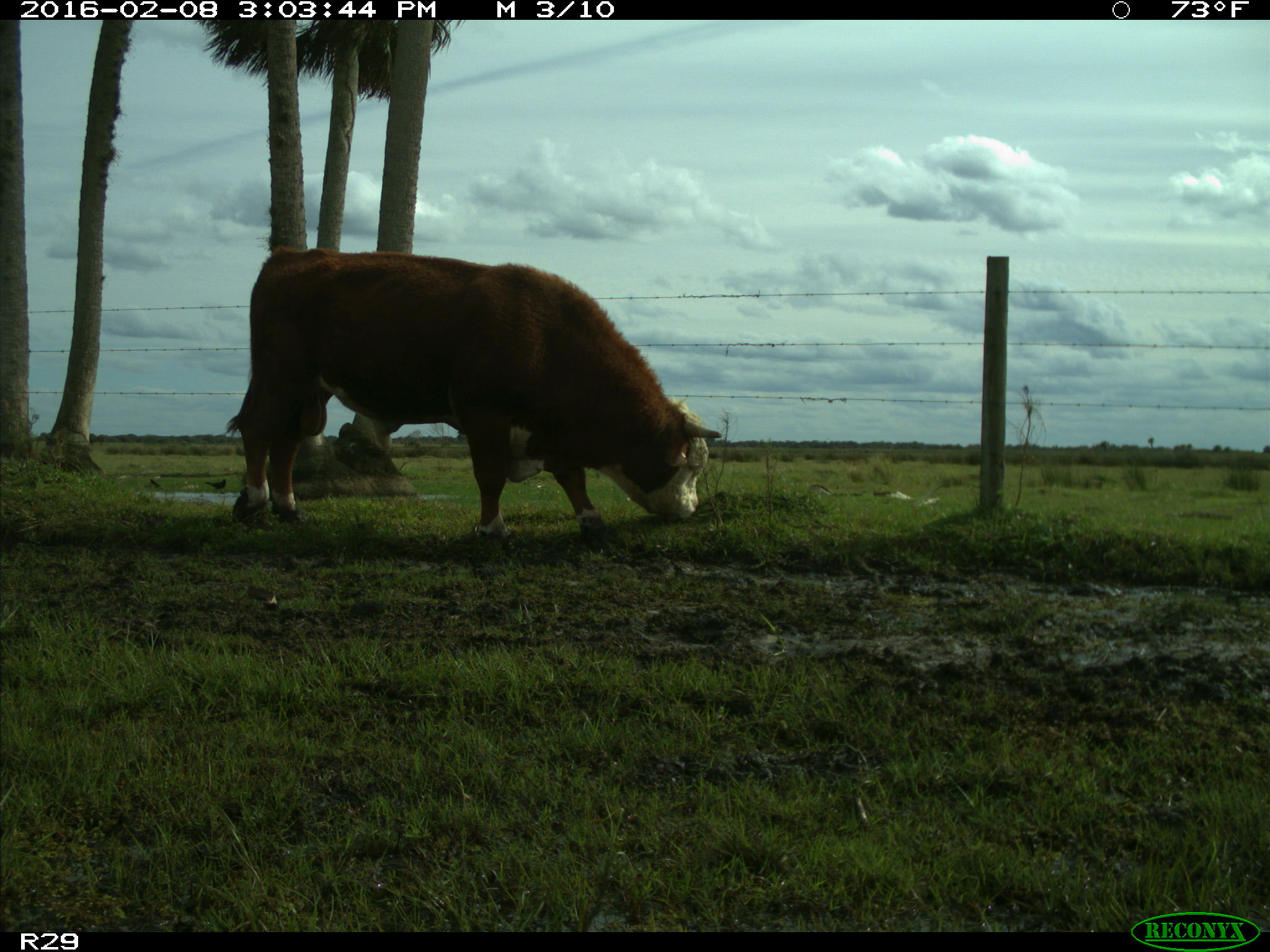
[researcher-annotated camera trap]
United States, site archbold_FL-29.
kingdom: Animalia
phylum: Chordata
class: Mammalia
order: Artiodactyla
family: Bovidae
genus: Bos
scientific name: Bos taurus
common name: domestic cow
Bos taurus (domestic cow).